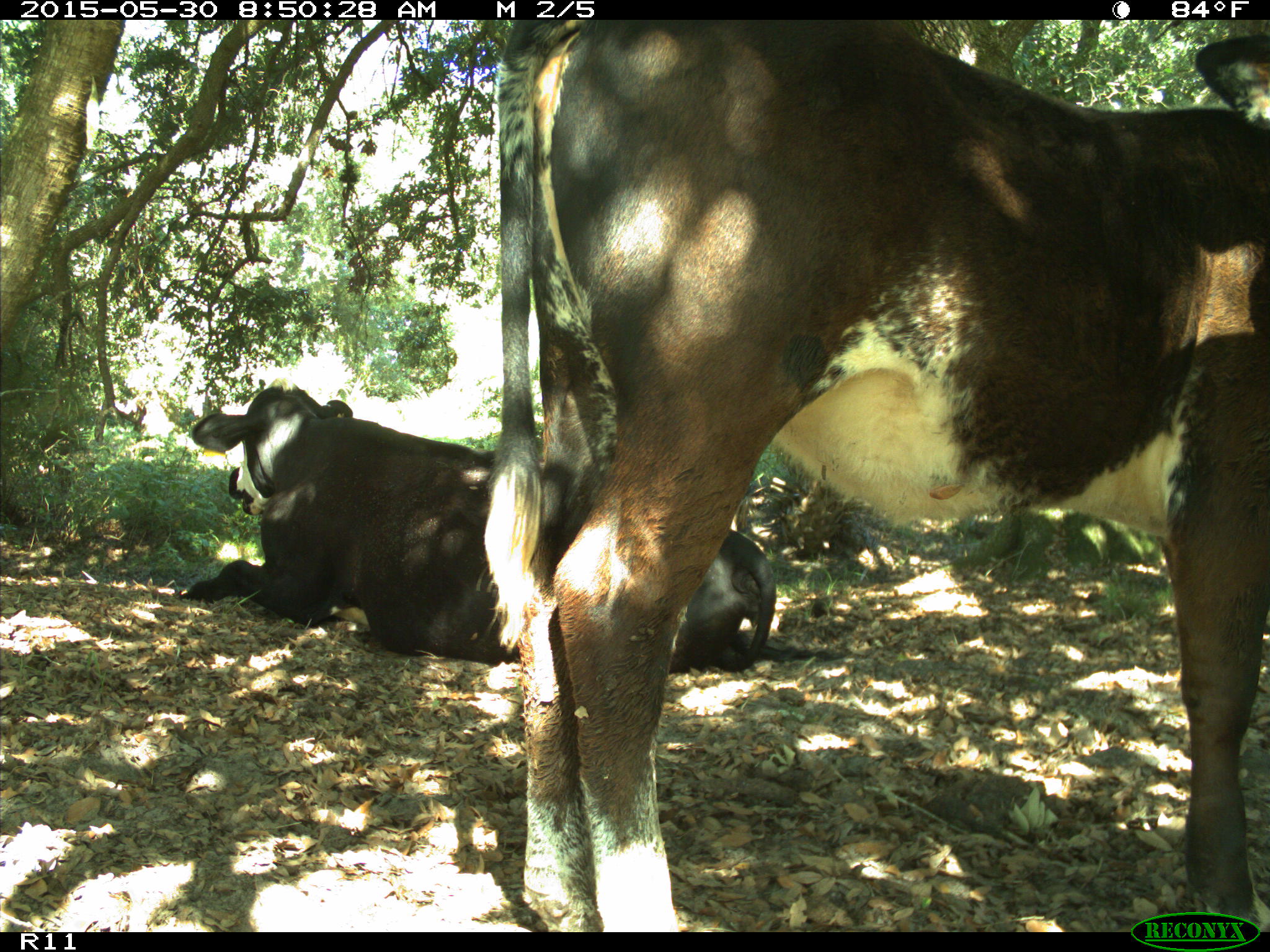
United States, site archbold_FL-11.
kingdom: Animalia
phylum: Chordata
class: Mammalia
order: Artiodactyla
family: Bovidae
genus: Bos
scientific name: Bos taurus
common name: domestic cow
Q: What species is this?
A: Bos taurus (domestic cow).